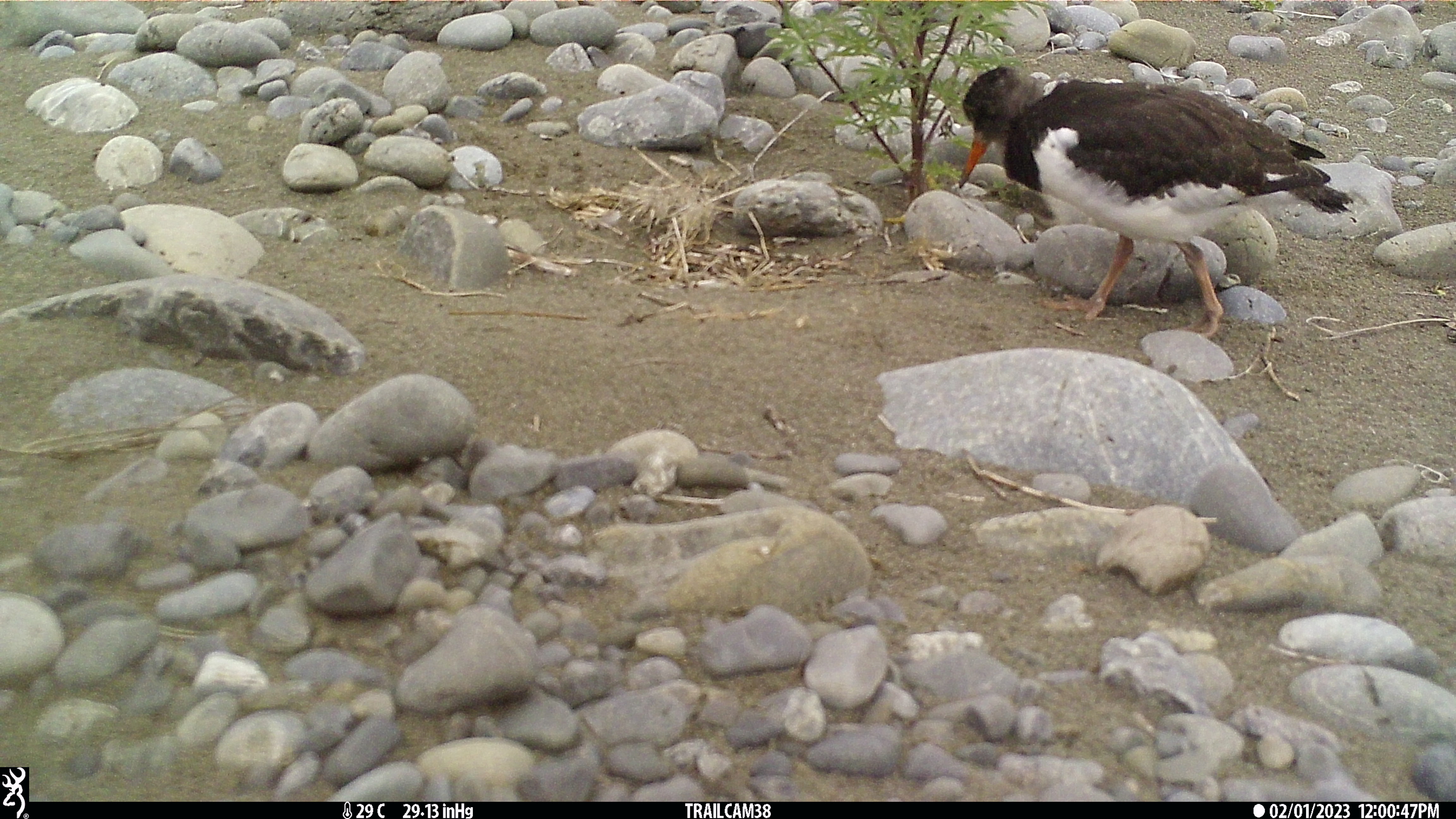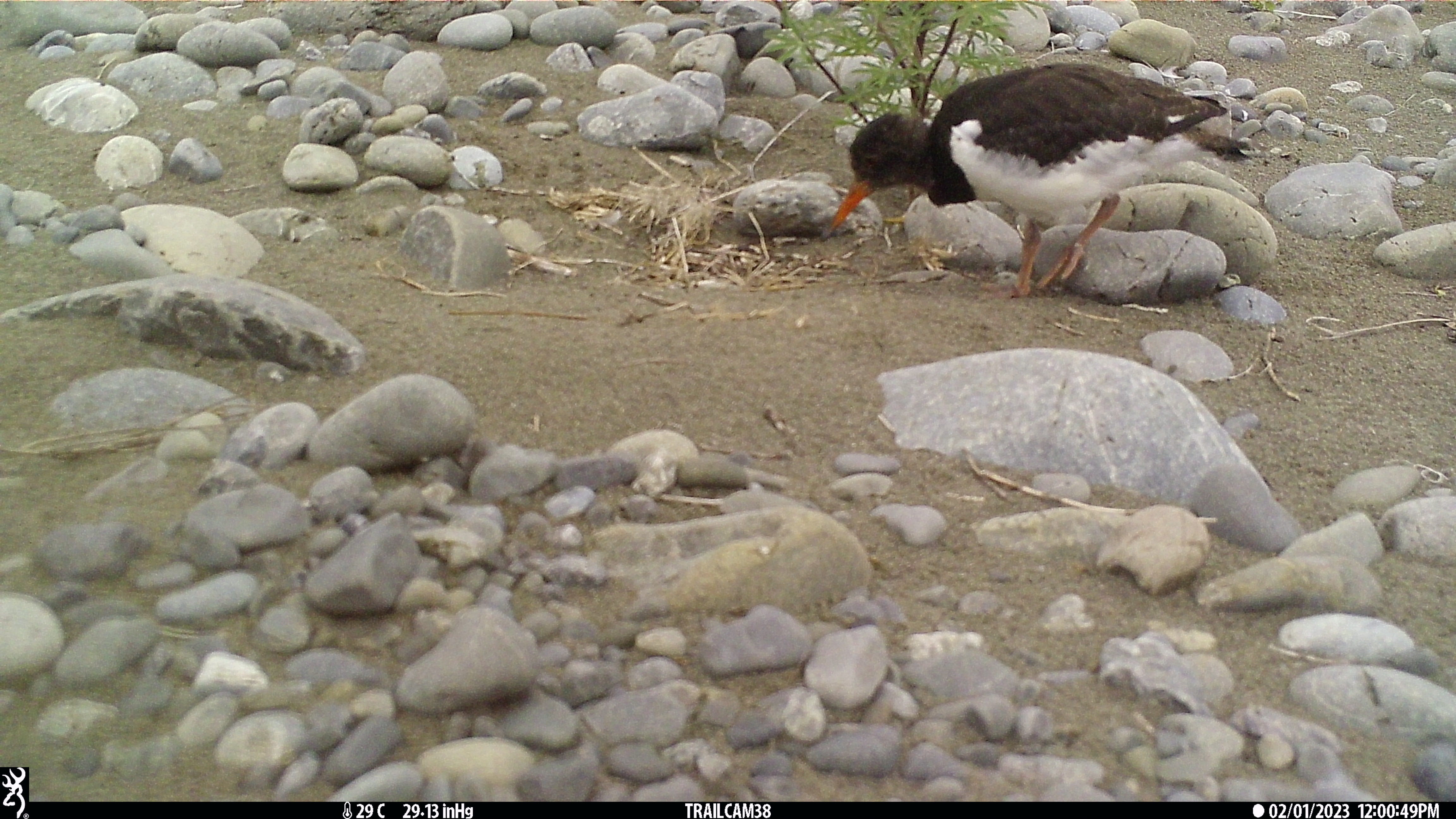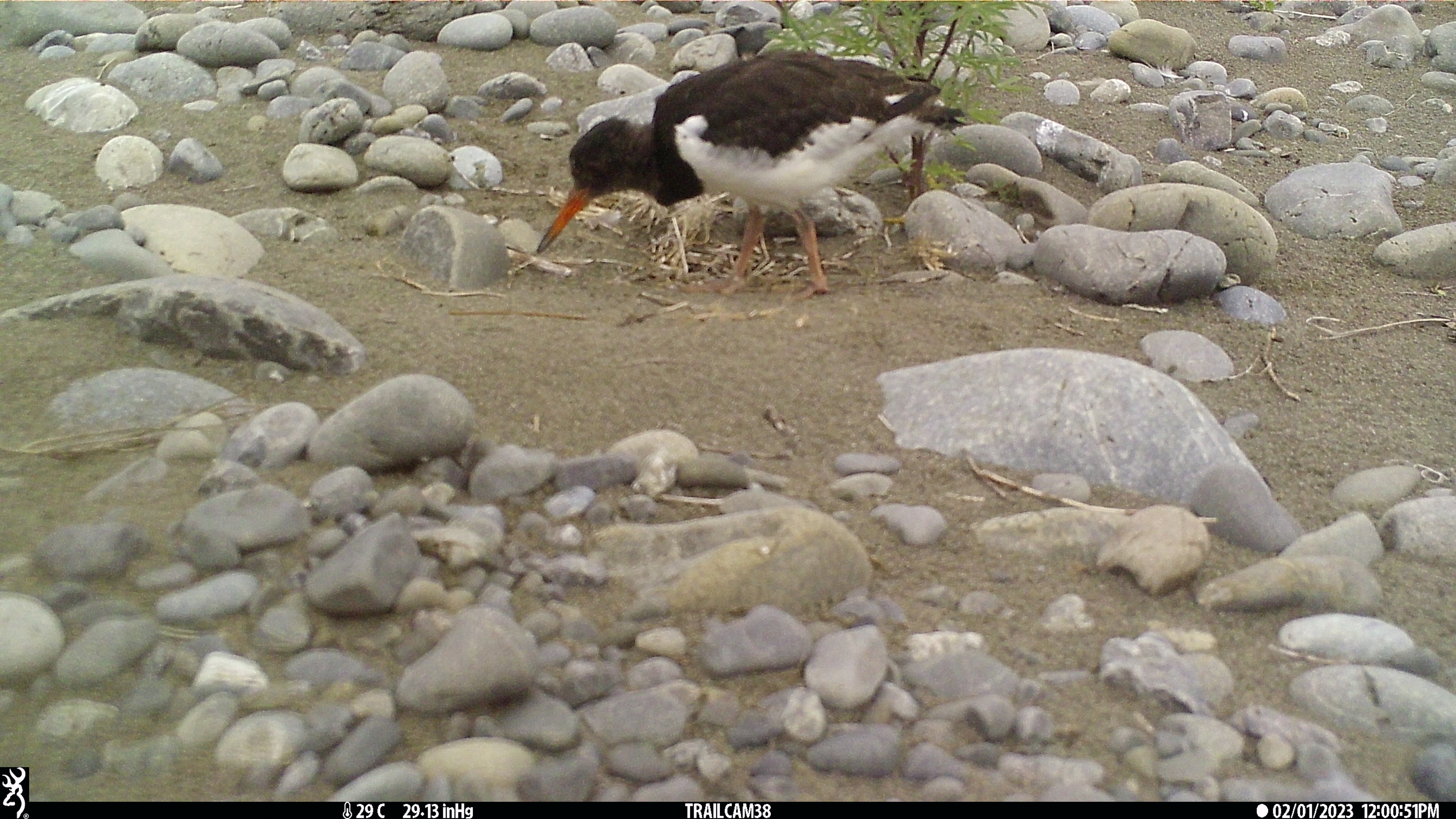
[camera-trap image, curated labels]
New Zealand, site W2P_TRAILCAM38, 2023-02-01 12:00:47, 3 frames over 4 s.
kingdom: Animalia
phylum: Chordata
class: Aves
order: Charadriiformes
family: Haematopodidae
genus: Haematopus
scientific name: Haematopus unicolor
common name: variable oystercatcher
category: oystercatcher